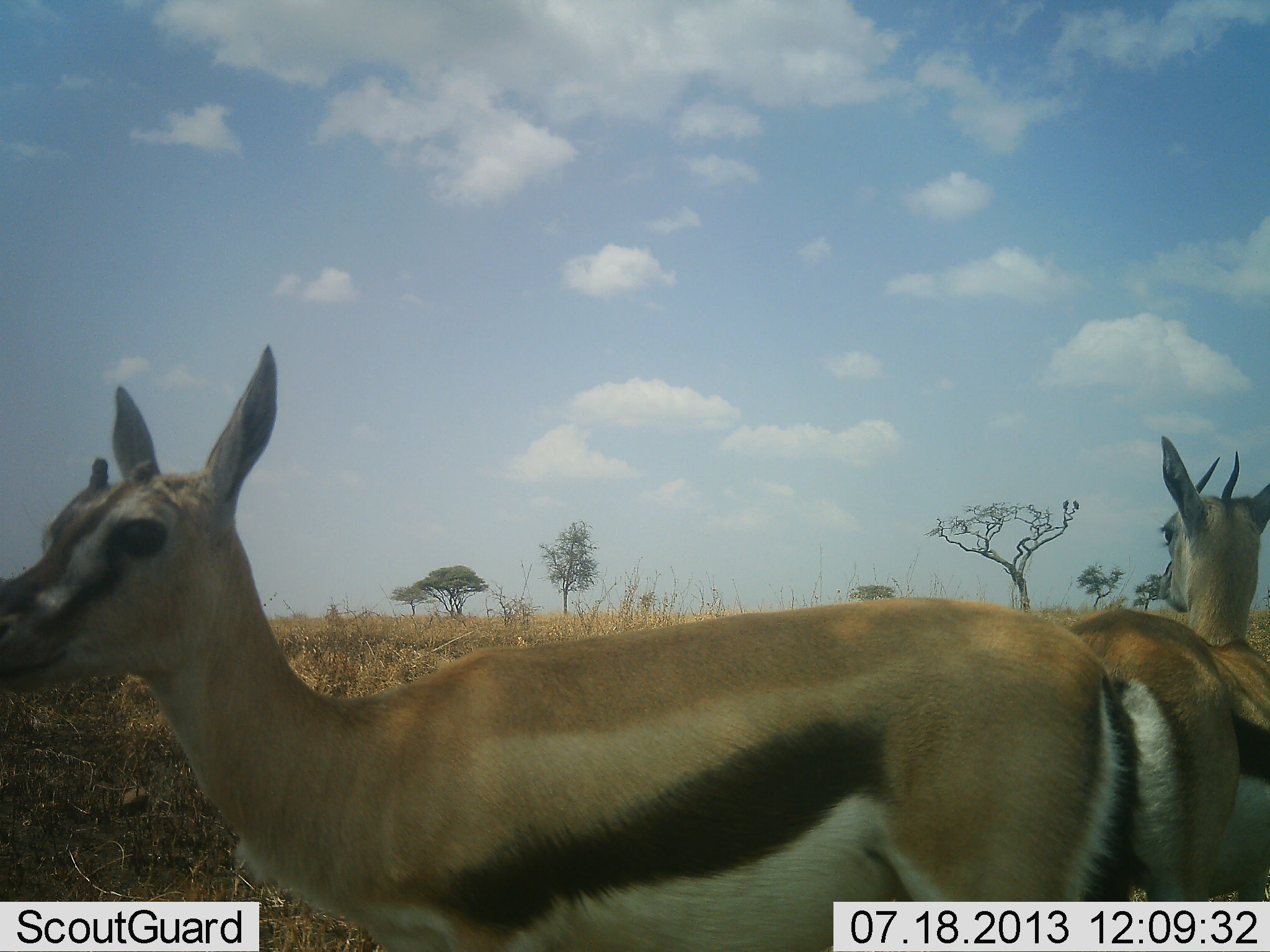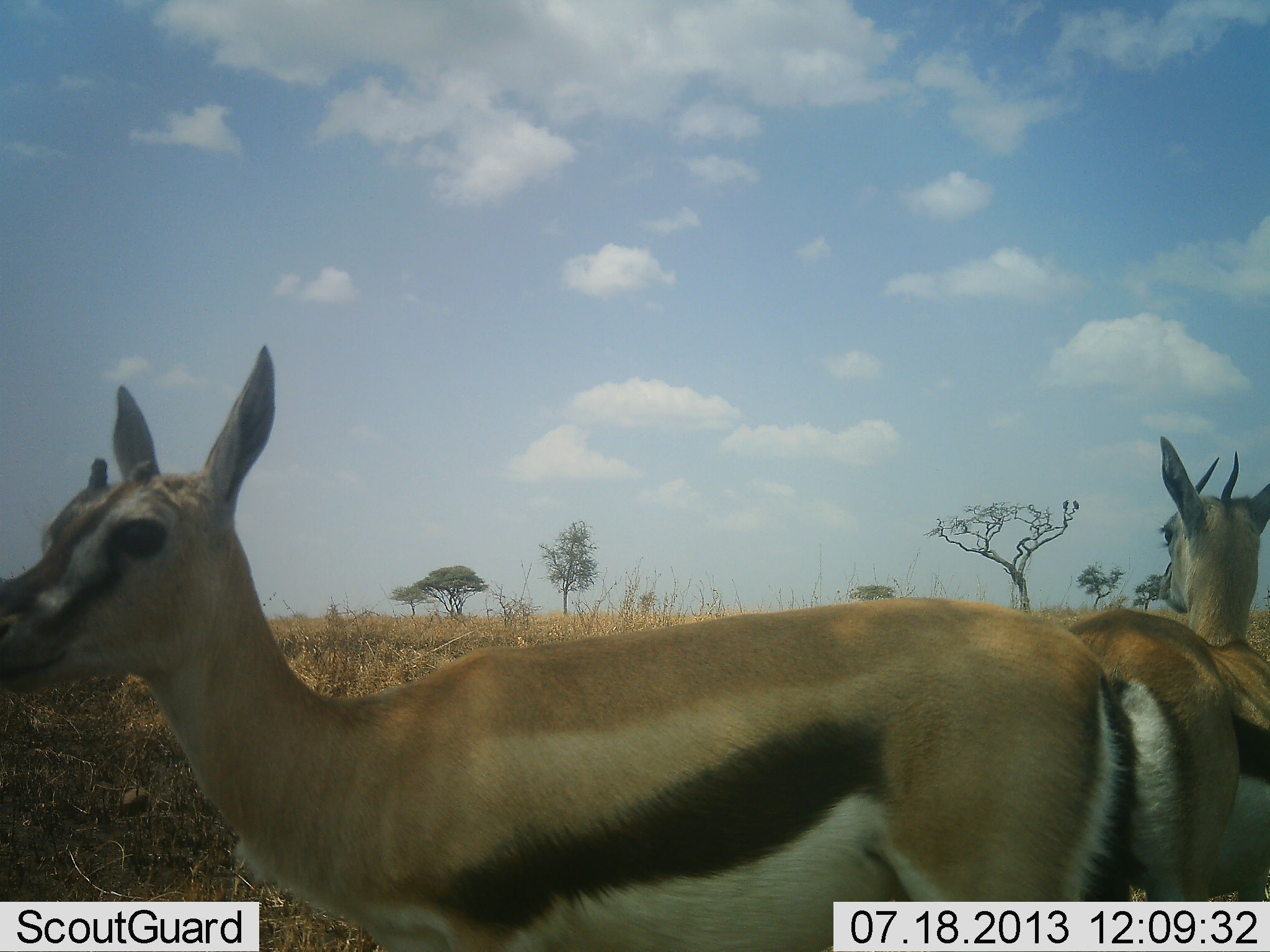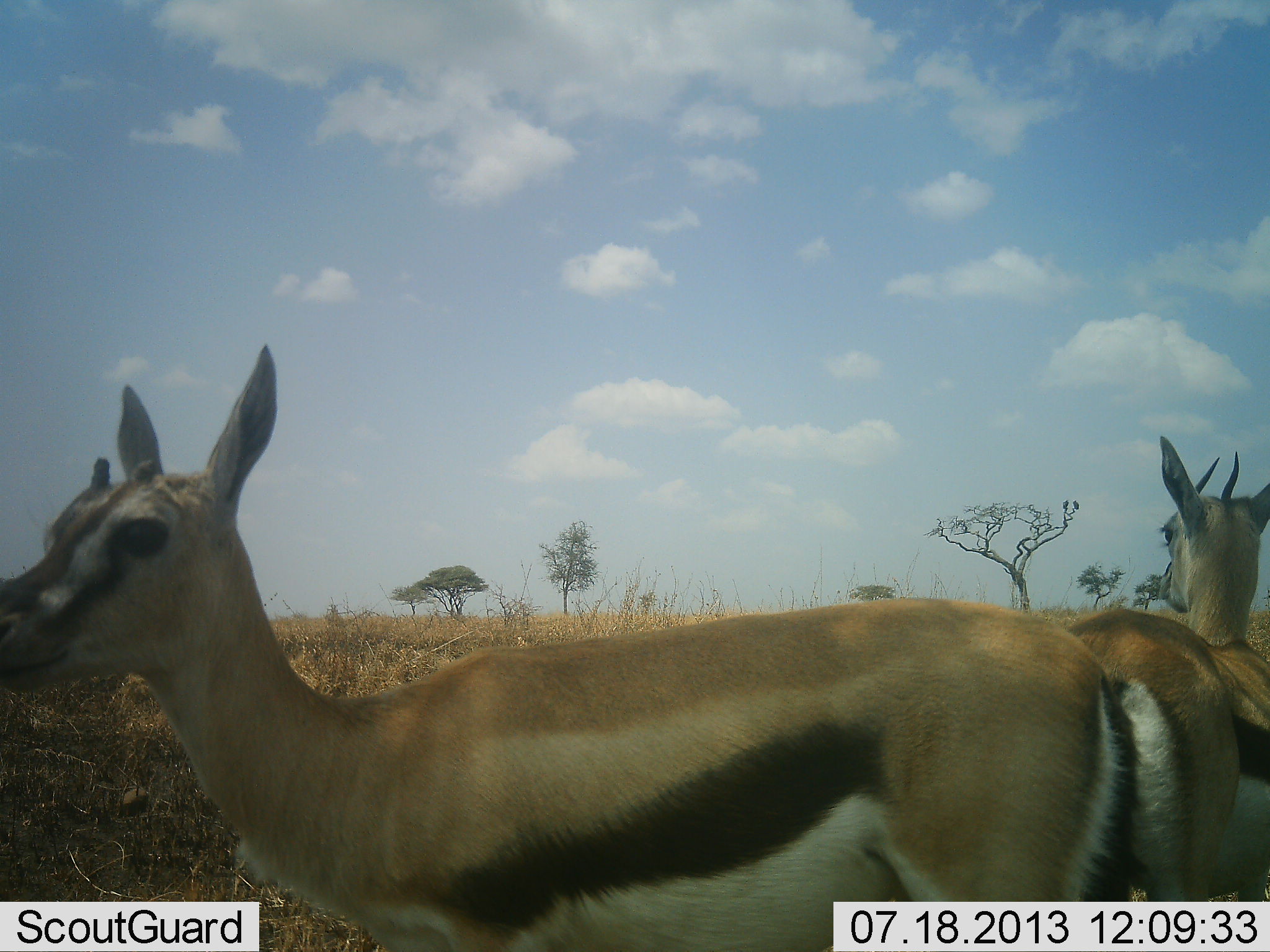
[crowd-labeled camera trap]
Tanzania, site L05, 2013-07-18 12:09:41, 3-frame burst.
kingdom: Animalia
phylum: Chordata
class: Mammalia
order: Artiodactyla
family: Bovidae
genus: Eudorcas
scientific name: Eudorcas thomsonii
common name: thomson's gazelle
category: gazellethomsons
Gazellethomsons (thomson's gazelle) (Eudorcas thomsonii), count 2. Behavior (volunteer vote fractions): standing 100%, resting 0%, moving 0%, interacting 0%. Young present (vote fraction): 10%. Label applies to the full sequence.